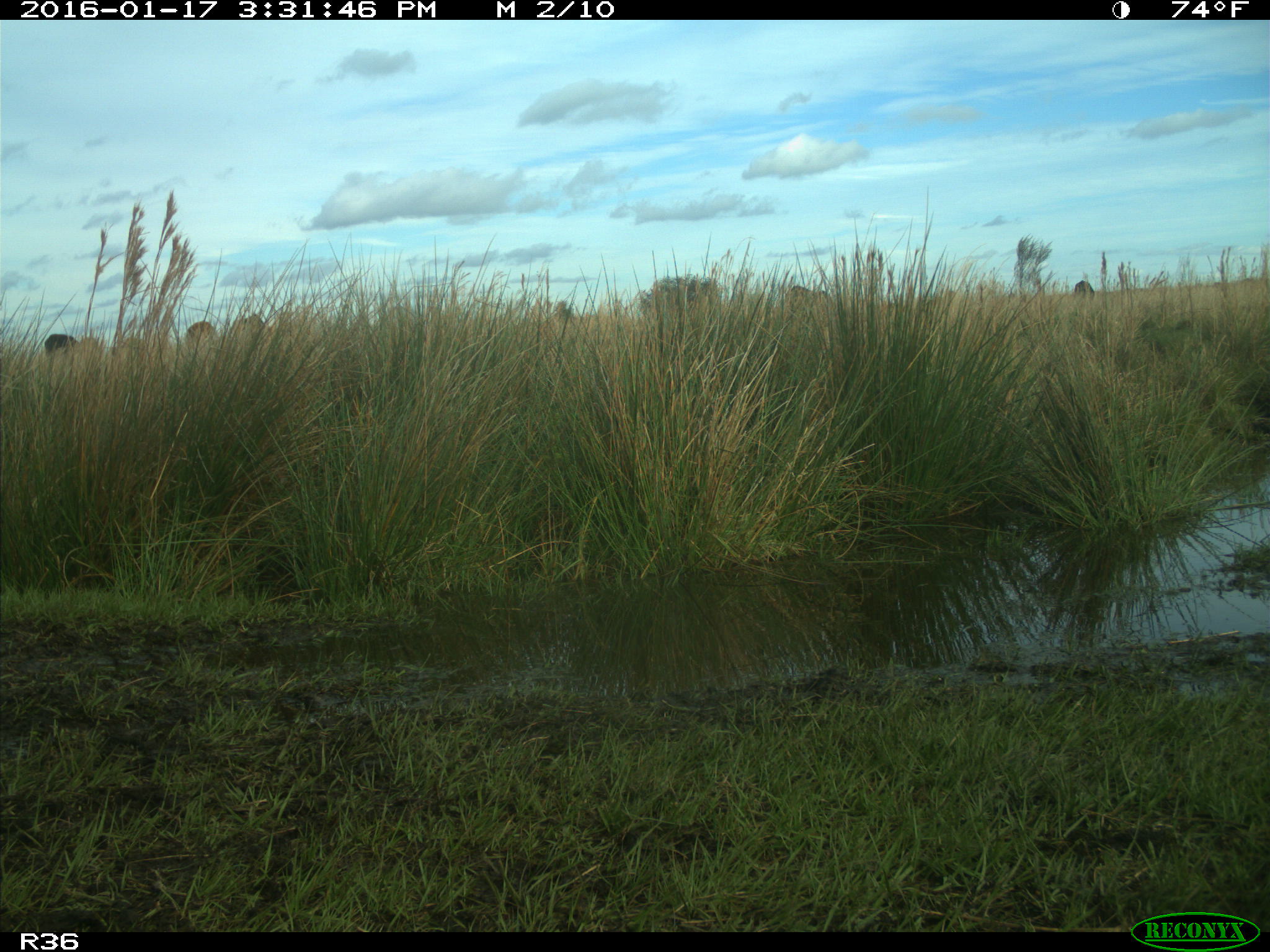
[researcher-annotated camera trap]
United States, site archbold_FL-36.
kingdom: Animalia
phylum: Chordata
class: Mammalia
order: Artiodactyla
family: Bovidae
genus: Bos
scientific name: Bos taurus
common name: domestic cow